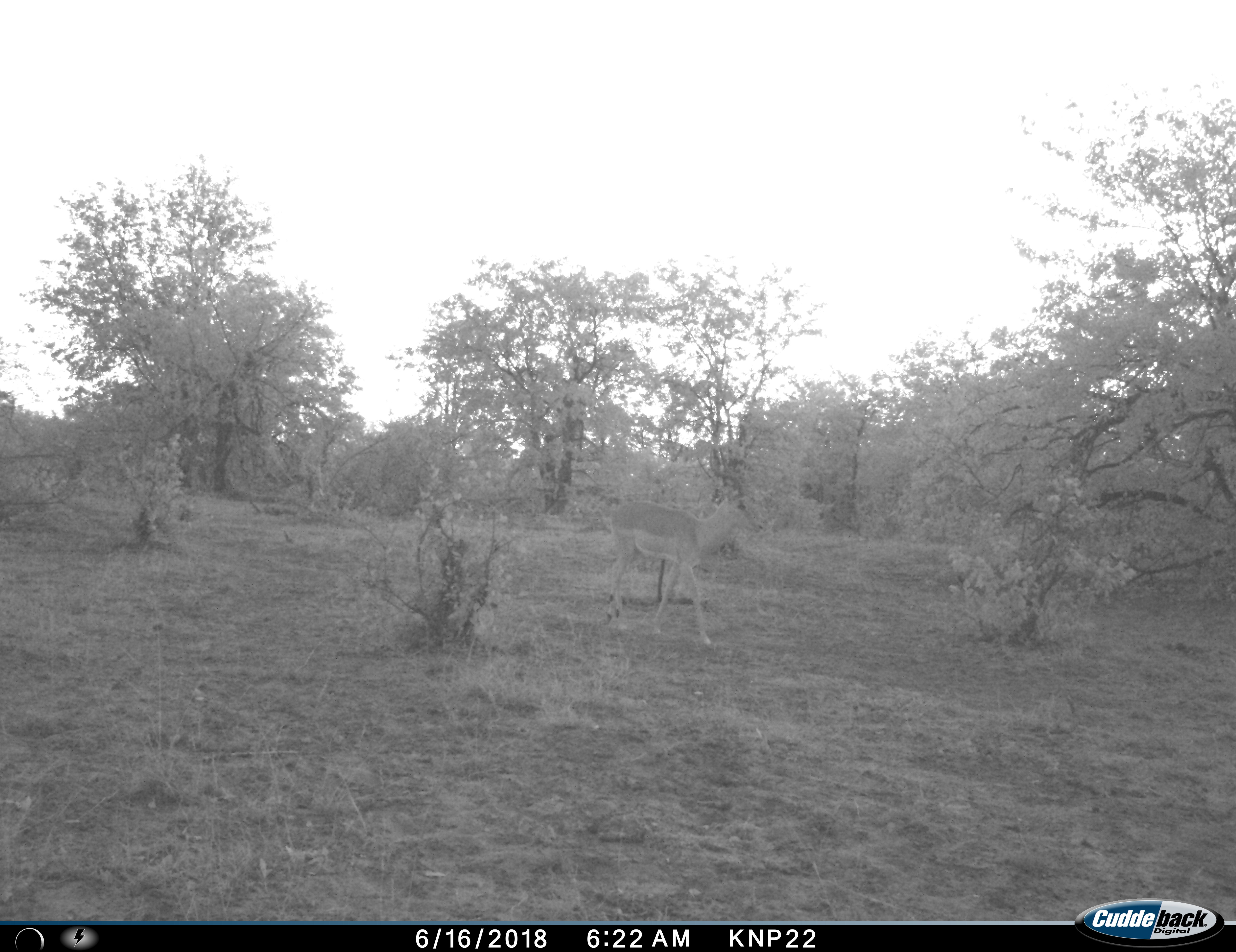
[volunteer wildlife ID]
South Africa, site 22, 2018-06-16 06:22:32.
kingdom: Animalia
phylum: Chordata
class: Mammalia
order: Artiodactyla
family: Bovidae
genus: Aepyceros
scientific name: Aepyceros melampus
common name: impala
Impala (Aepyceros melampus), count 1. Behavior (volunteer vote fractions): standing 0%, resting 0%, moving 100%, interacting 0%. Young present (vote fraction): 0%. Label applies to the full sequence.